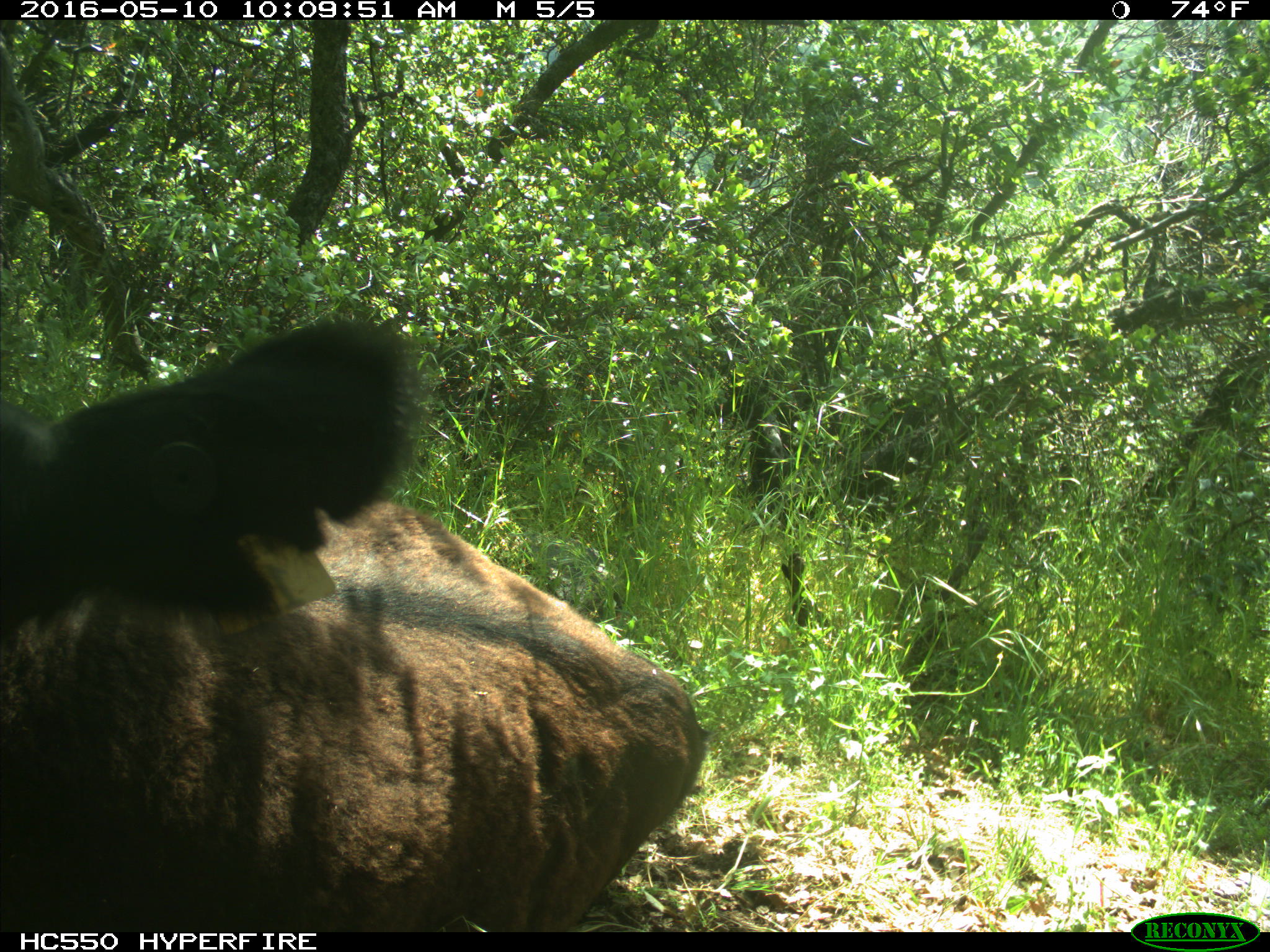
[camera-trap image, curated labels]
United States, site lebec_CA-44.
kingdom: Animalia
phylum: Chordata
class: Mammalia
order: Artiodactyla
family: Bovidae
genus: Bos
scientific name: Bos taurus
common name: domestic cow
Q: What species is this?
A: Bos taurus (domestic cow).